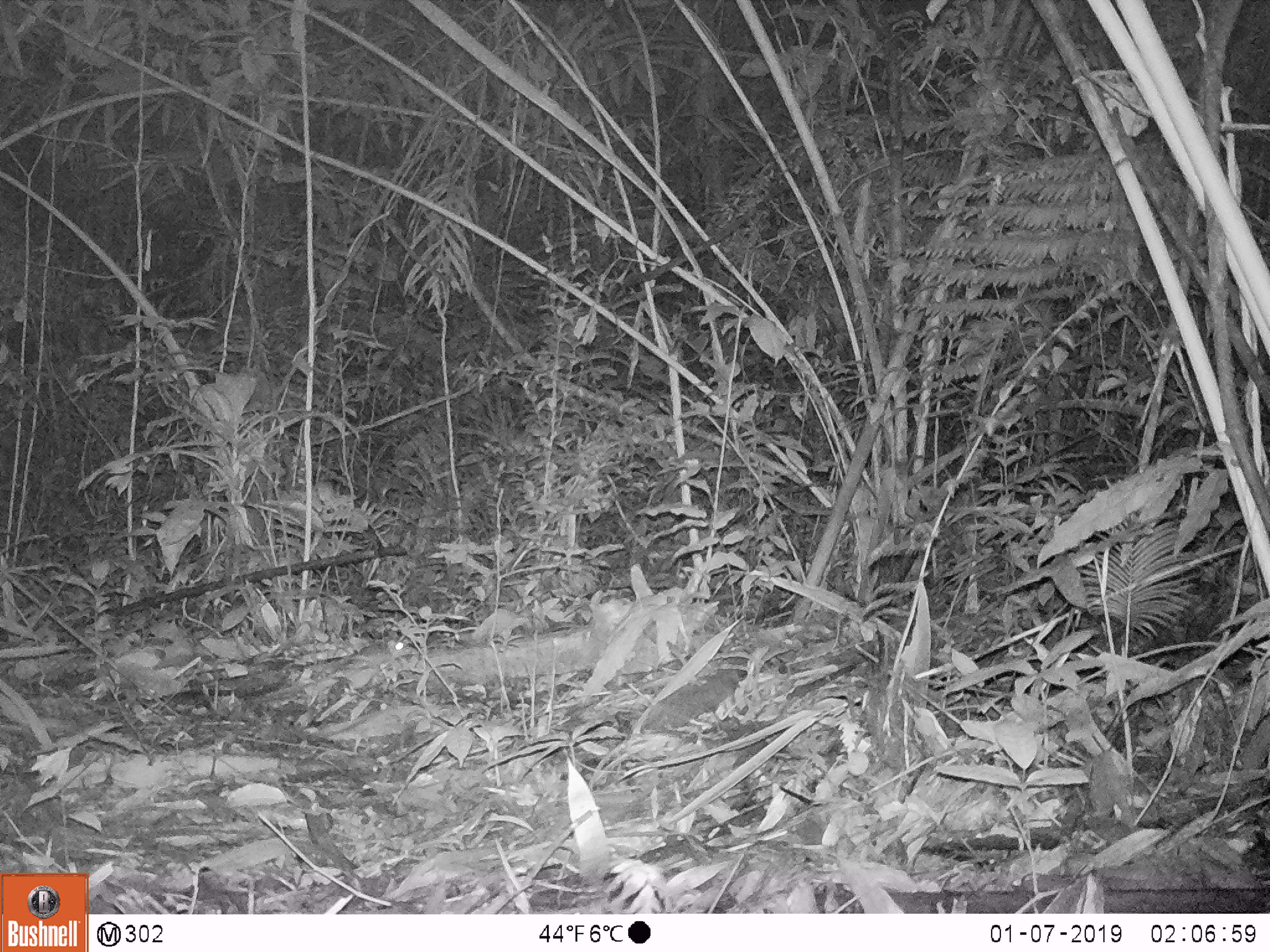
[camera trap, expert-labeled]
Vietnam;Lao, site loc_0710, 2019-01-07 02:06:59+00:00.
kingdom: Animalia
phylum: Chordata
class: Mammalia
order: Rodentia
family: Muridae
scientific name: Muridae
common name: old-world mice and rats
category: unidentified murid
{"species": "unidentified murid (old-world mice and rats) (Muridae)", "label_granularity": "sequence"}